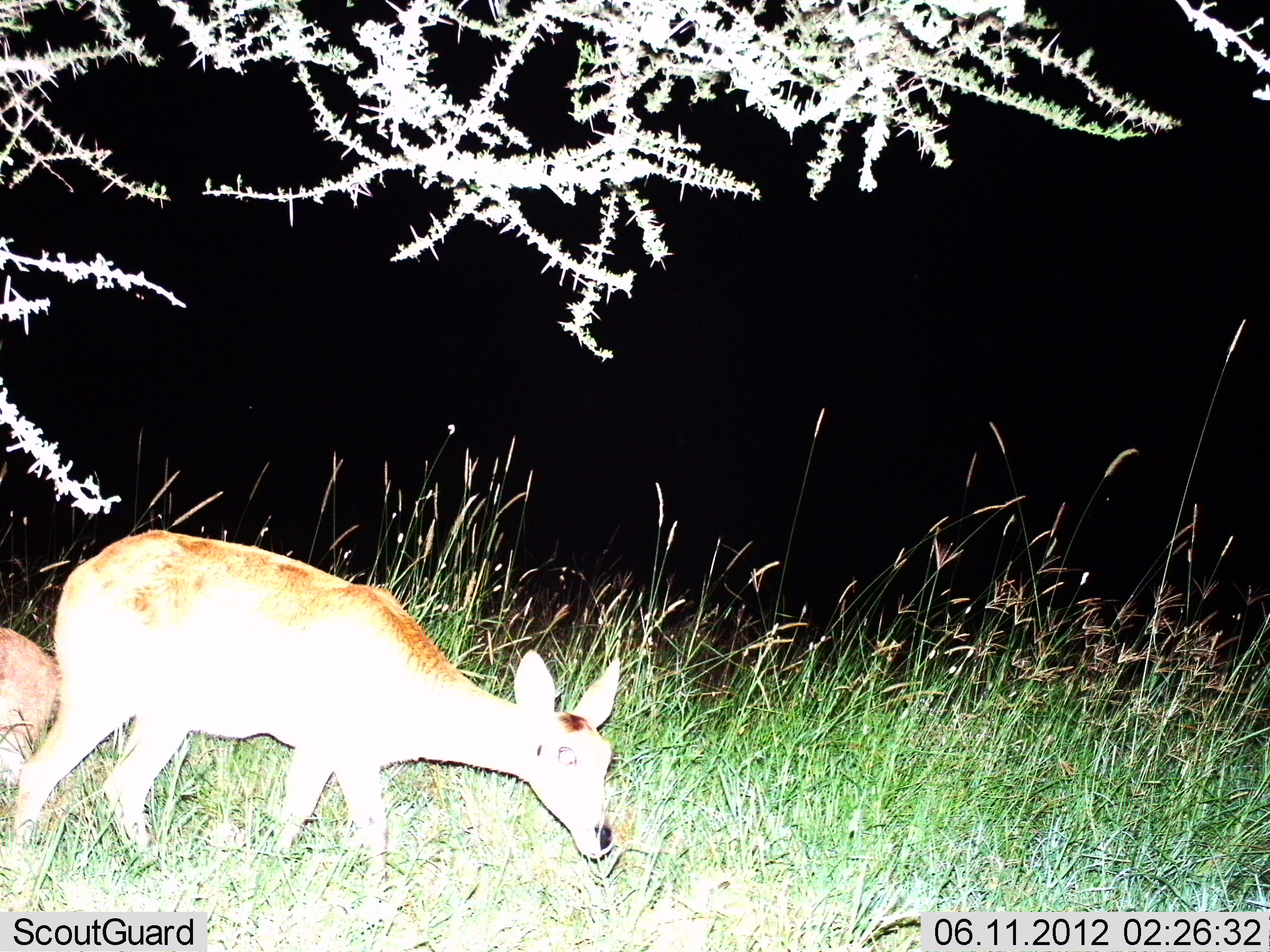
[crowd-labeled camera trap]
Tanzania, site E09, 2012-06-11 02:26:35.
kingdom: Animalia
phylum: Chordata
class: Mammalia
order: Artiodactyla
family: Bovidae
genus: Redunca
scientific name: Redunca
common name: reedbuck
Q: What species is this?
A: Reedbuck (Redunca).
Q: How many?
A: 2.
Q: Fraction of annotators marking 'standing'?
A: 40%.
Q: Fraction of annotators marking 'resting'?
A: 10%.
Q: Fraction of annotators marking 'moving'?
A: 50%.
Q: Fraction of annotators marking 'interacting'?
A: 0%.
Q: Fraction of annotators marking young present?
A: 30%.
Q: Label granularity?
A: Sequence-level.